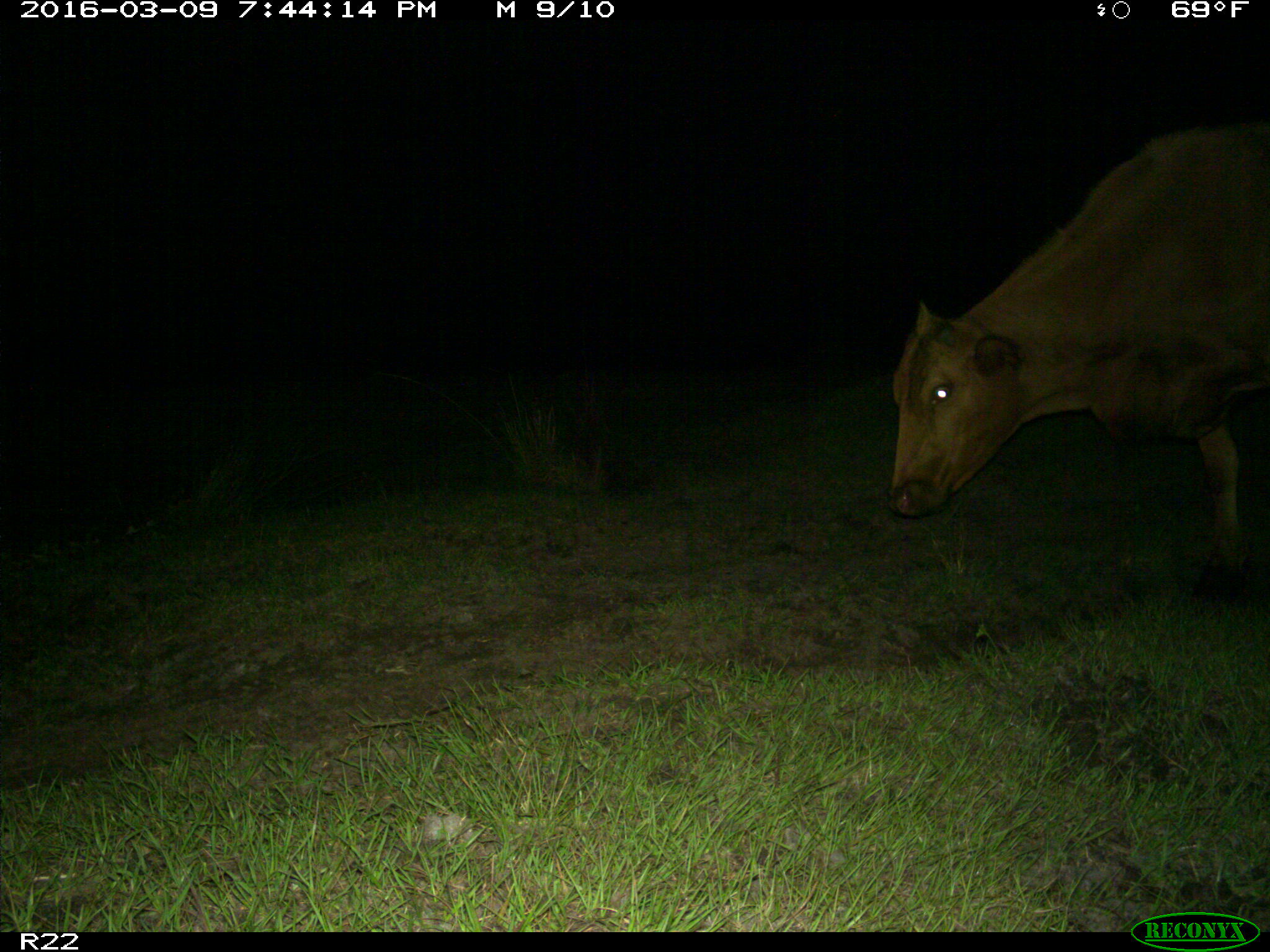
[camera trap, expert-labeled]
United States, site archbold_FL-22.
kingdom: Animalia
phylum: Chordata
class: Mammalia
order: Artiodactyla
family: Bovidae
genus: Bos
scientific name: Bos taurus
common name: domestic cow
Bos taurus (domestic cow).